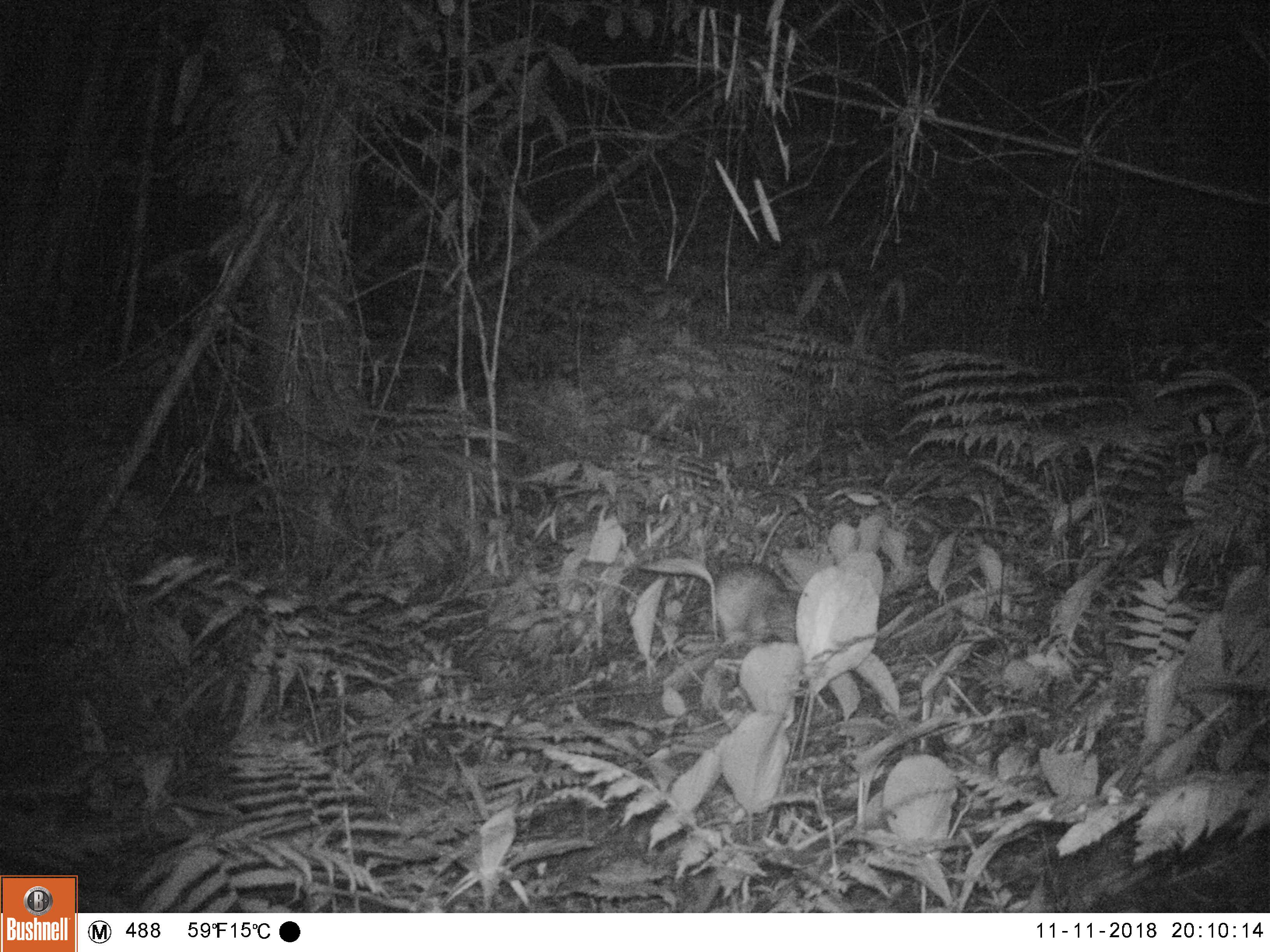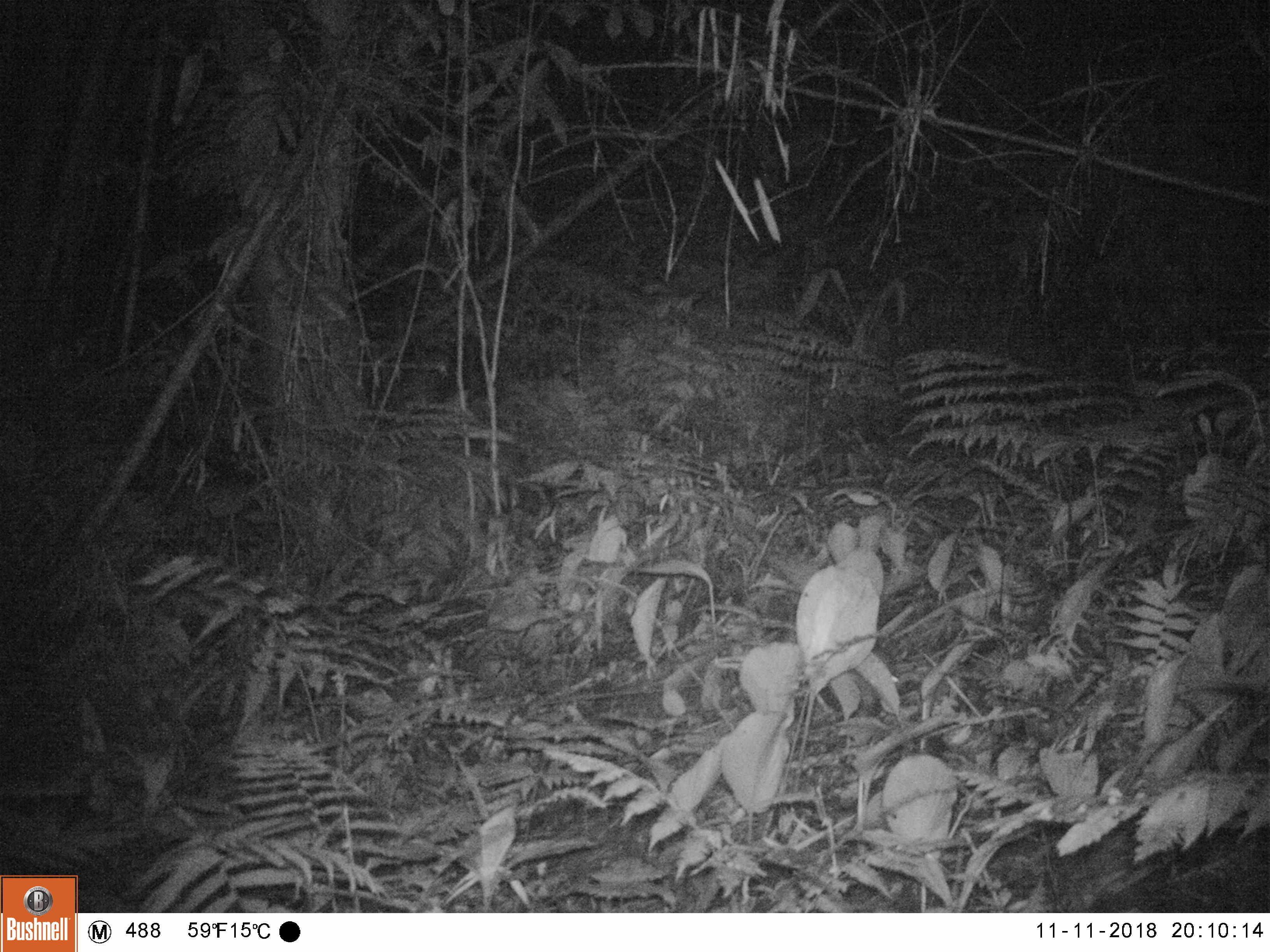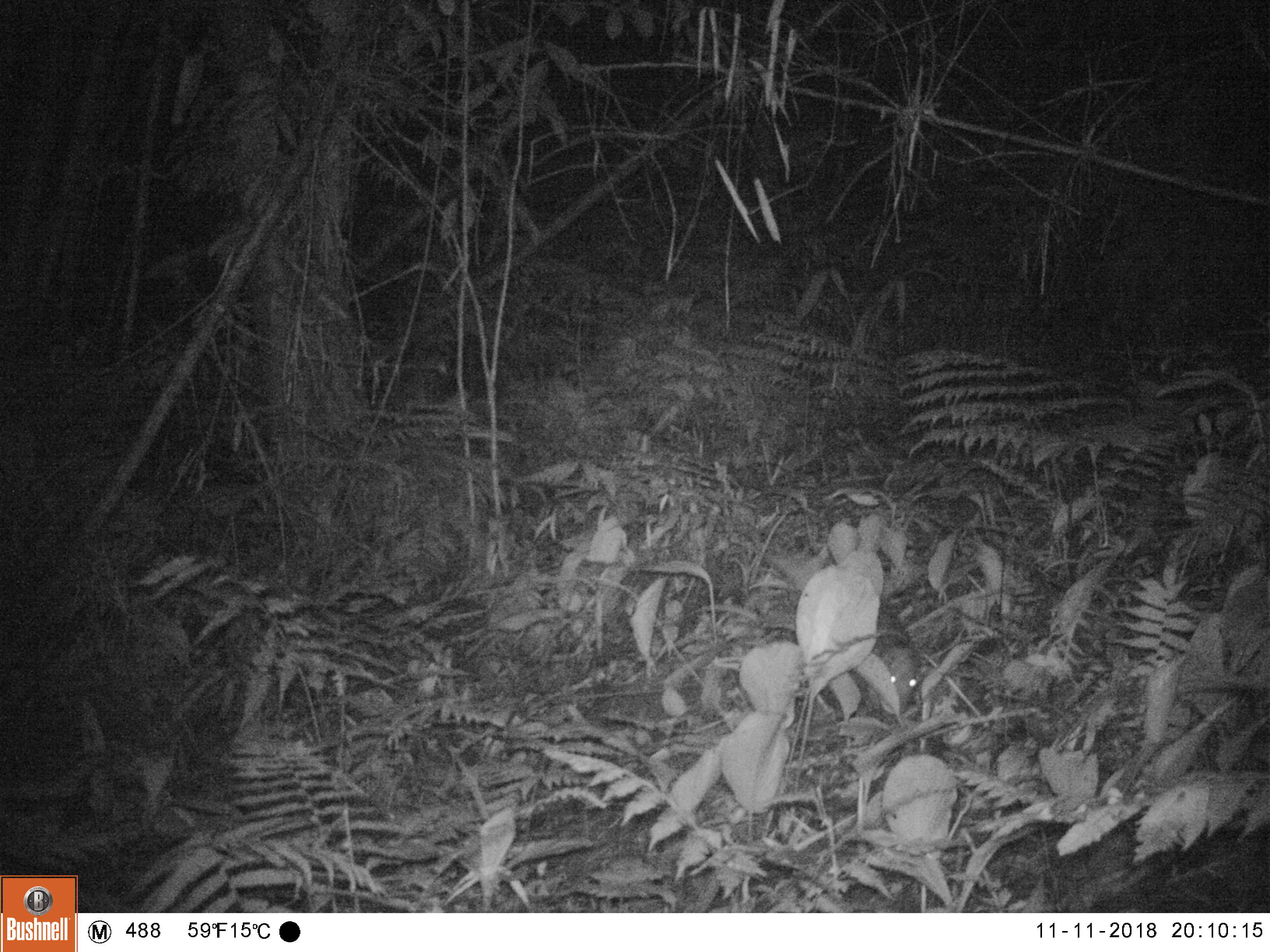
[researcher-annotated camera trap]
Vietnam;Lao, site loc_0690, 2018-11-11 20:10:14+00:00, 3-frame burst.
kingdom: Animalia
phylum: Chordata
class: Mammalia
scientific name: Mammalia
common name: mammal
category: unidentified small mammal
Unidentified small mammal (mammal) (Mammalia). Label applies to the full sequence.